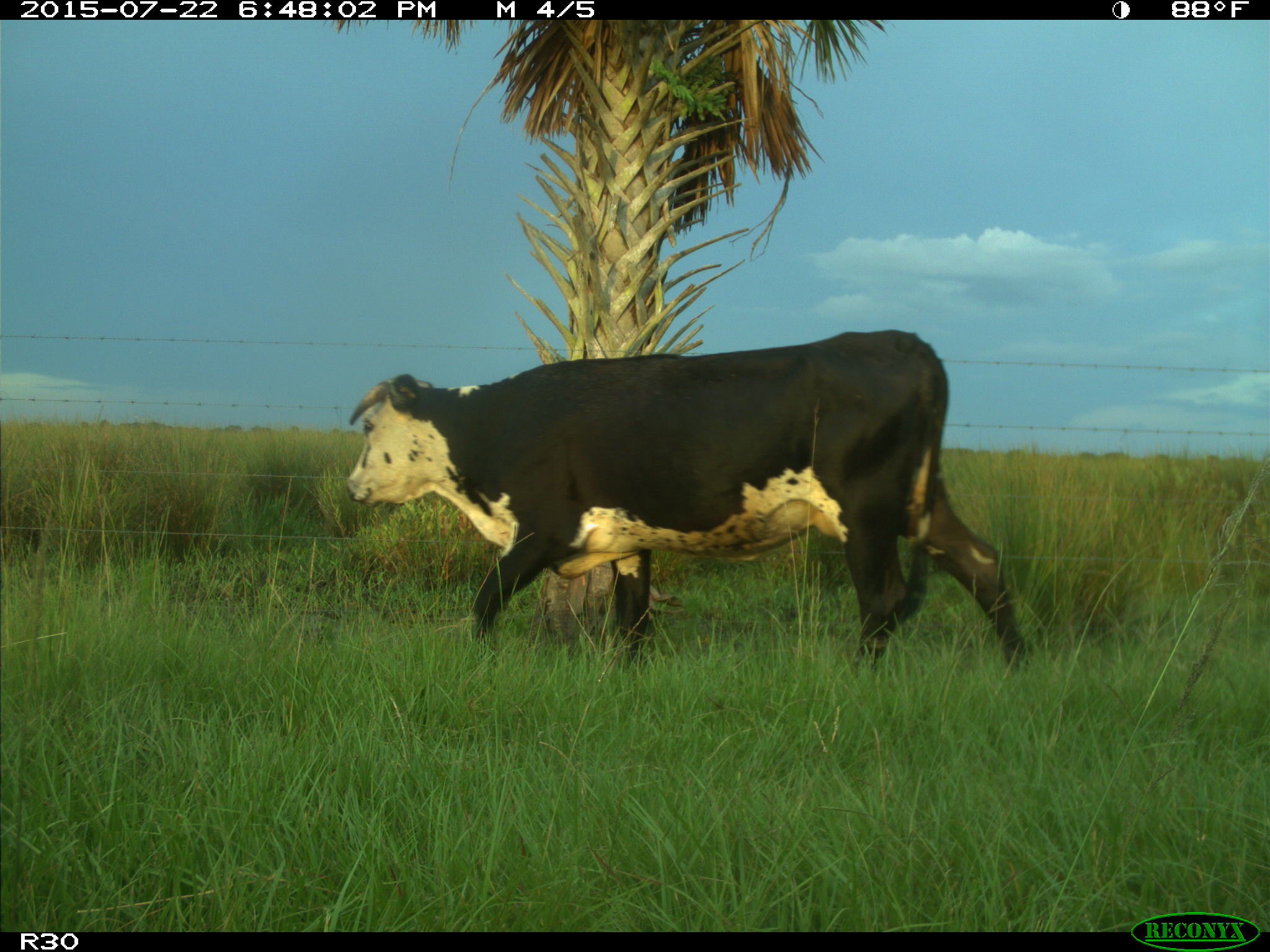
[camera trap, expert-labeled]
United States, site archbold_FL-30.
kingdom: Animalia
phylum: Chordata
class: Mammalia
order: Artiodactyla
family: Bovidae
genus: Bos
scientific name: Bos taurus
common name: domestic cow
Bos taurus (domestic cow).